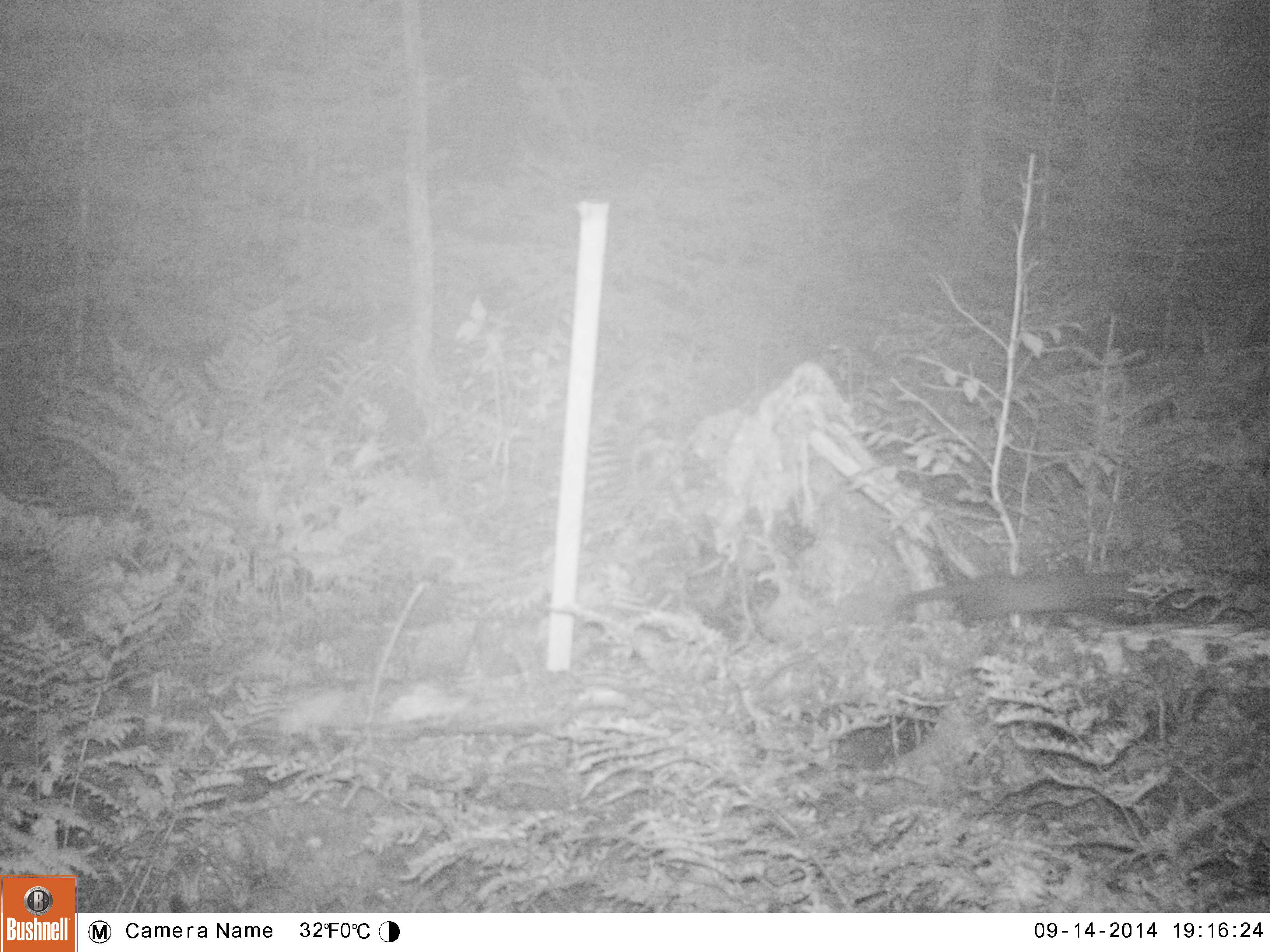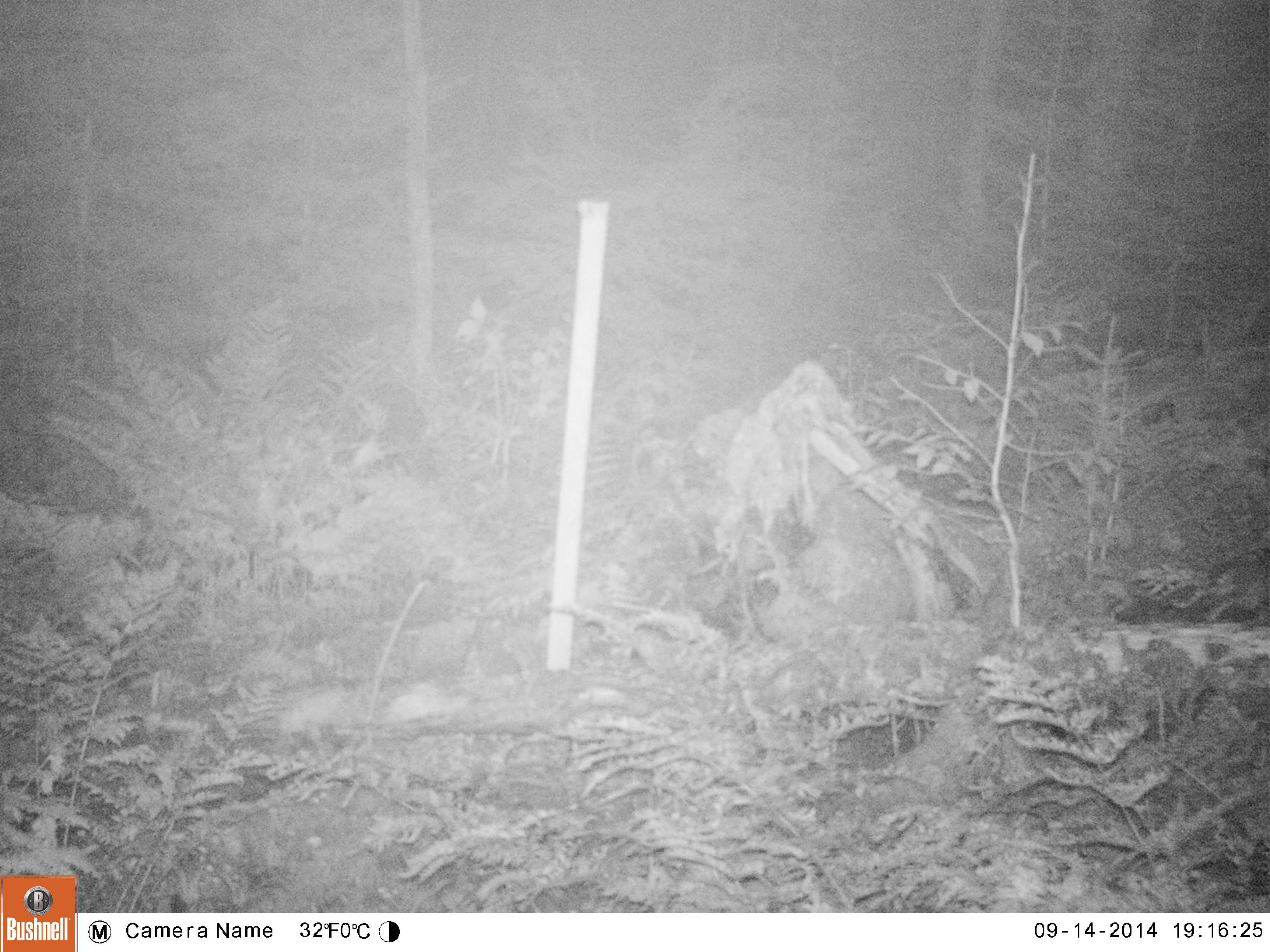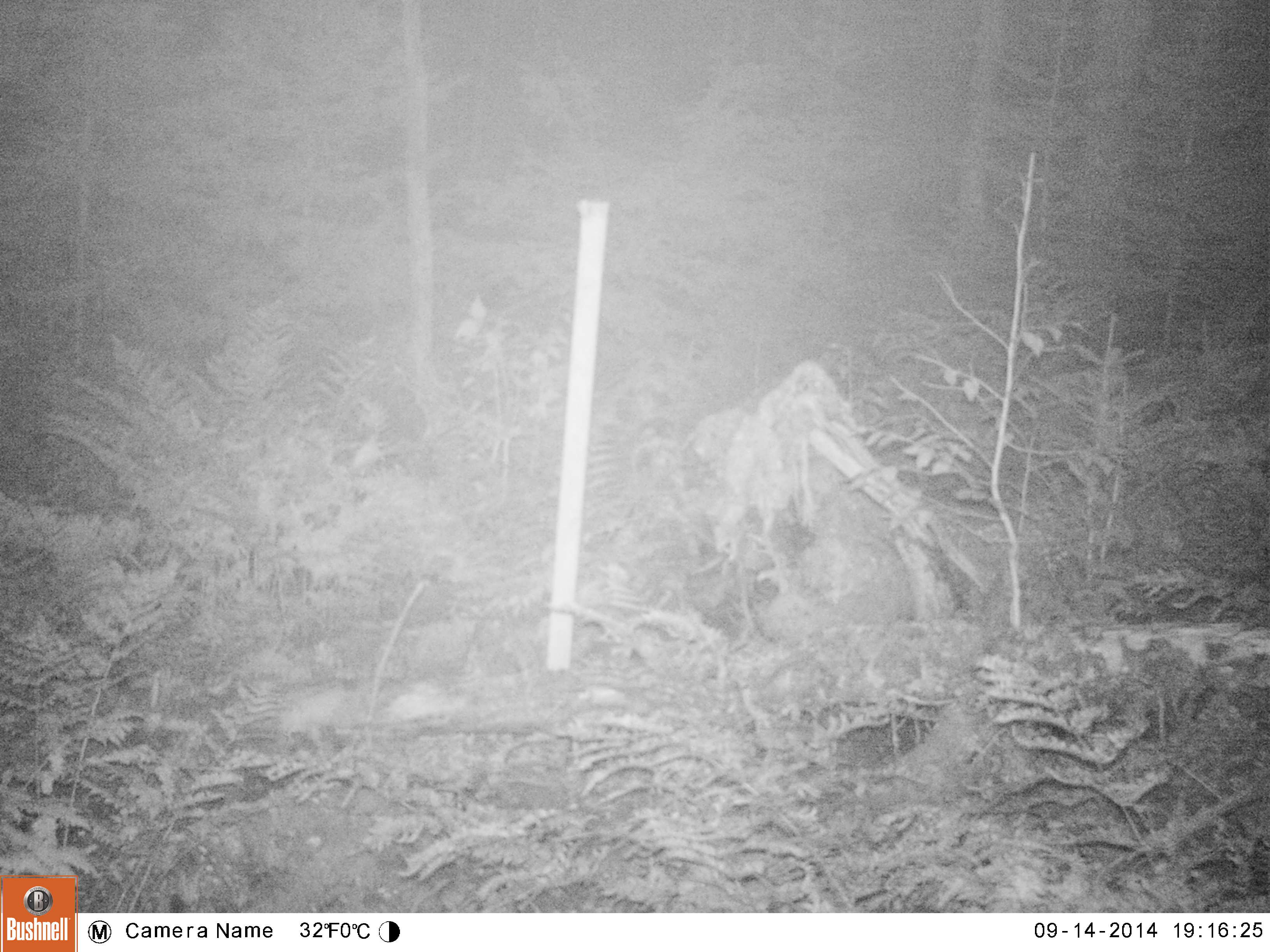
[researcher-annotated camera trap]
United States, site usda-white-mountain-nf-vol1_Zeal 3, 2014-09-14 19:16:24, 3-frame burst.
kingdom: Animalia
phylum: Chordata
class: Mammalia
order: Carnivora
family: Mustelidae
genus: Martes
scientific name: Martes americana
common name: american marten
American marten (Martes americana).